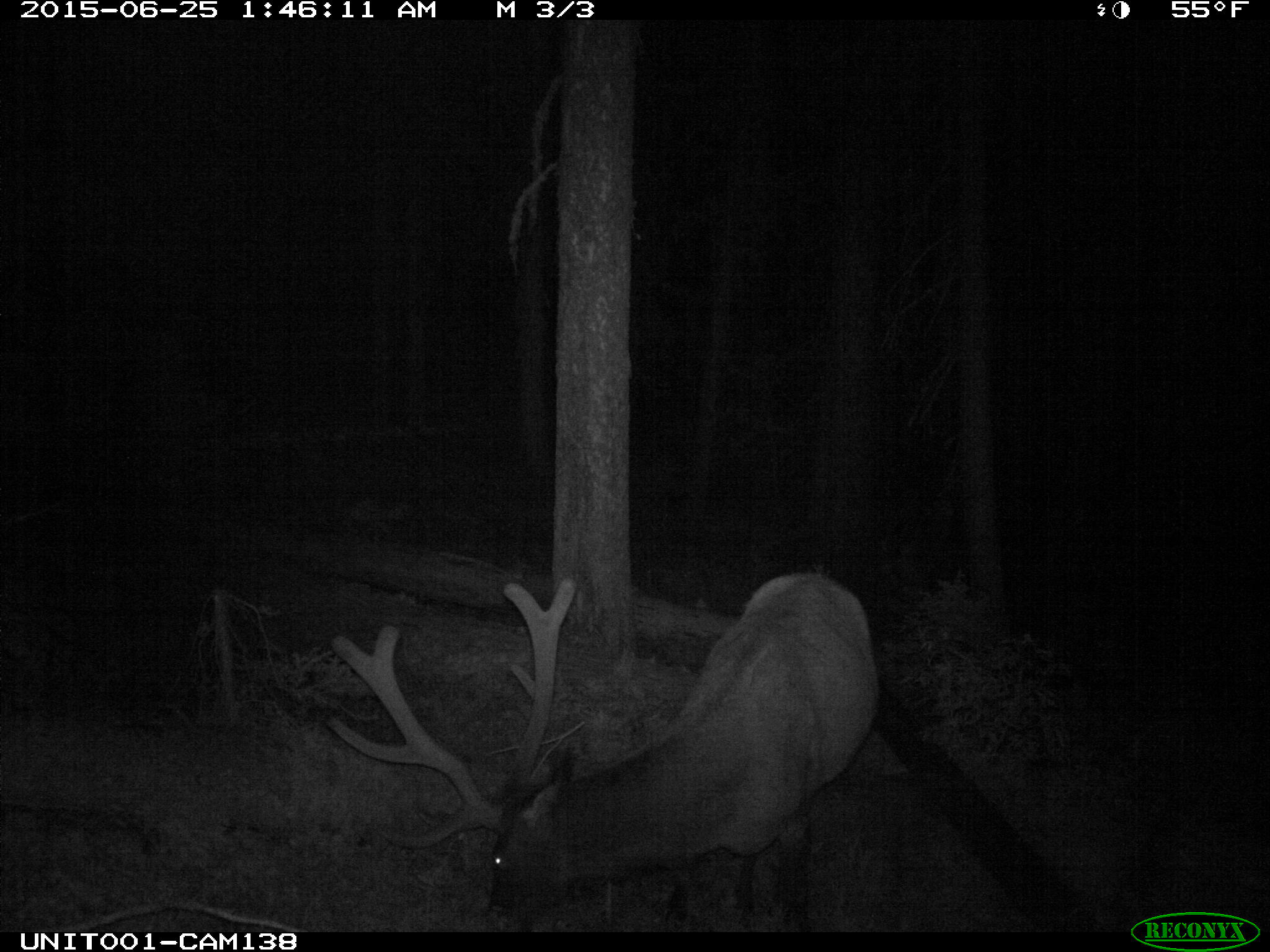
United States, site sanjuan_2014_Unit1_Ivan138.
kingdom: Animalia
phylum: Chordata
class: Mammalia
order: Artiodactyla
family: Cervidae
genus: Cervus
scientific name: Cervus elaphus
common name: red deer